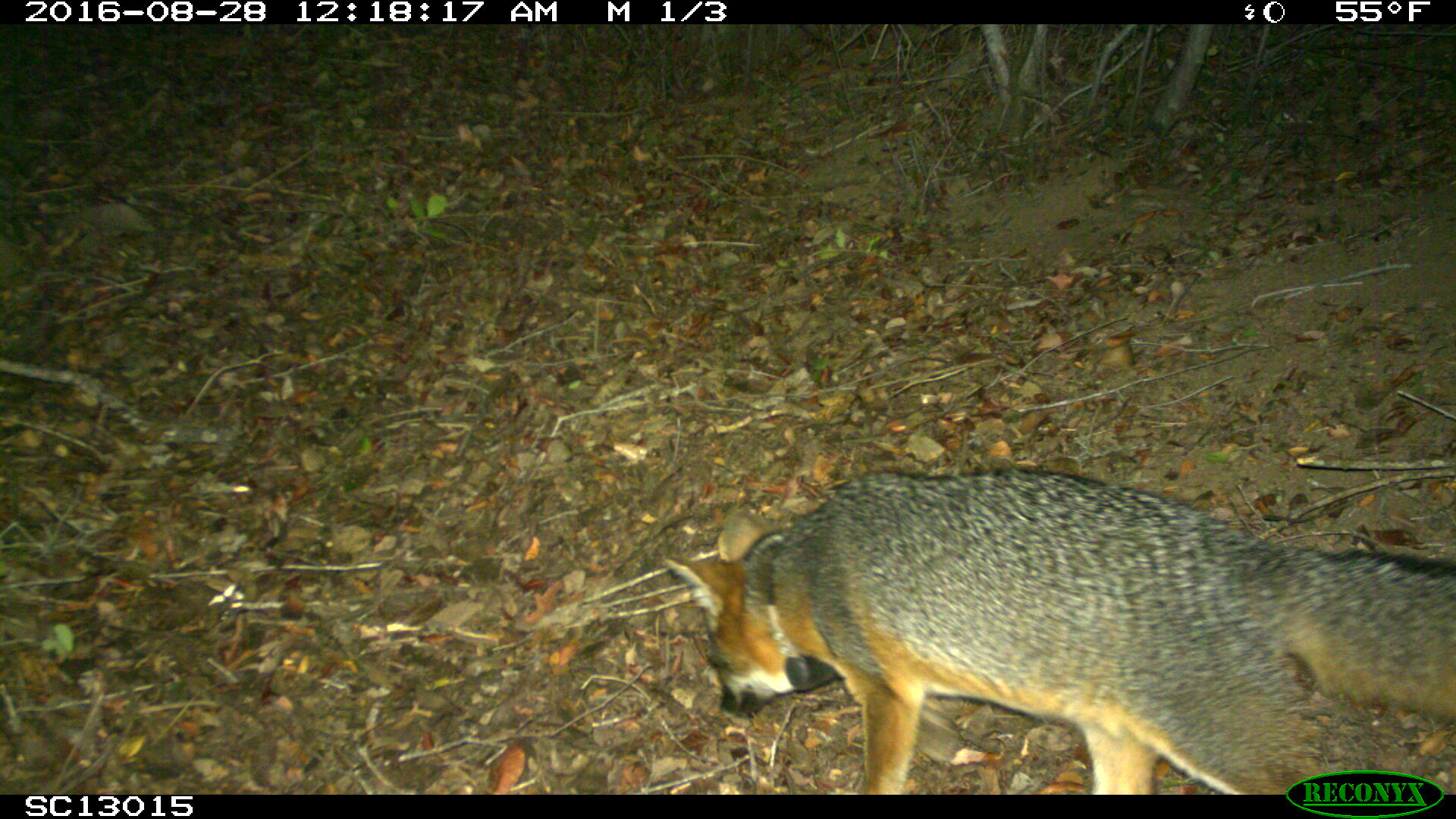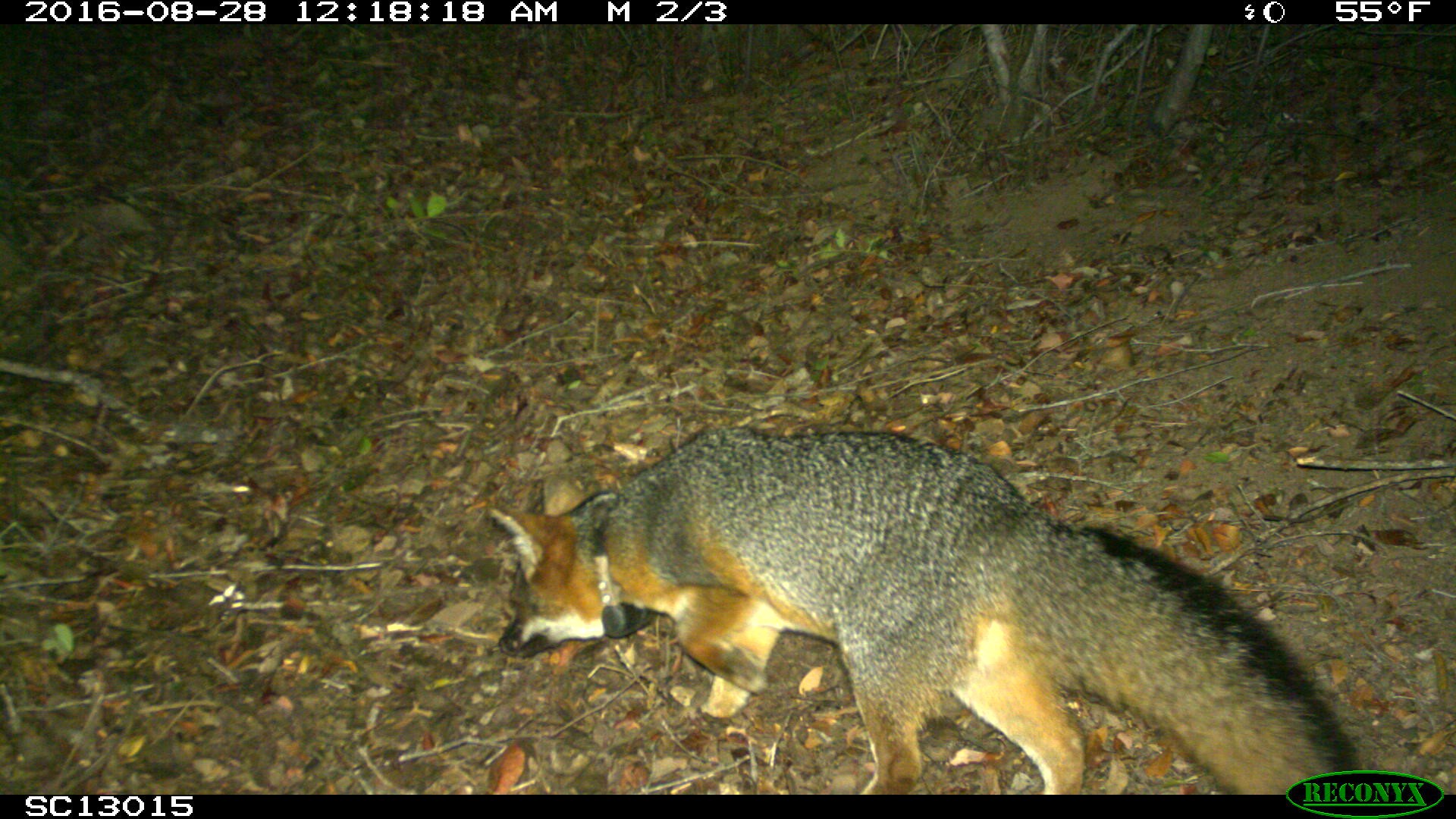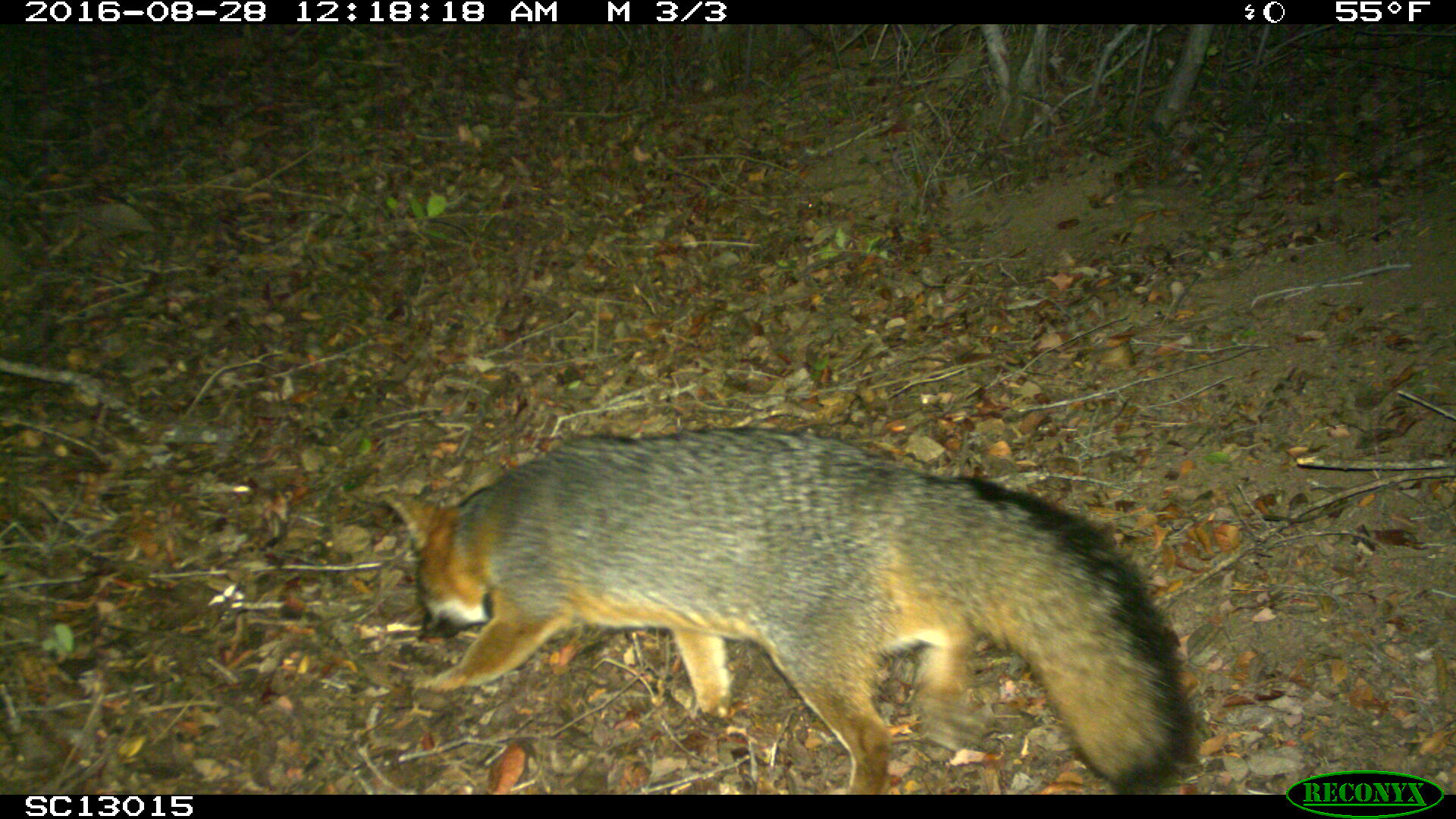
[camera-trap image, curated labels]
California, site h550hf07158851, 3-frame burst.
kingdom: Animalia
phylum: Chordata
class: Mammalia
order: Carnivora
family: Canidae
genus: Urocyon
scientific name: Urocyon littoralis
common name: island fox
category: fox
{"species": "fox (island fox) (Urocyon littoralis)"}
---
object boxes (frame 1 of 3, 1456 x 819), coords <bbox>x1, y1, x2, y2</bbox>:
fox: <bbox>662, 469, 1455, 793</bbox>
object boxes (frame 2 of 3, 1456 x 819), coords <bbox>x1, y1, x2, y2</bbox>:
fox: <bbox>487, 425, 1369, 795</bbox>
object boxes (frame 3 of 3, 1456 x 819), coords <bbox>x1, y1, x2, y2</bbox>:
fox: <bbox>379, 425, 1194, 793</bbox>